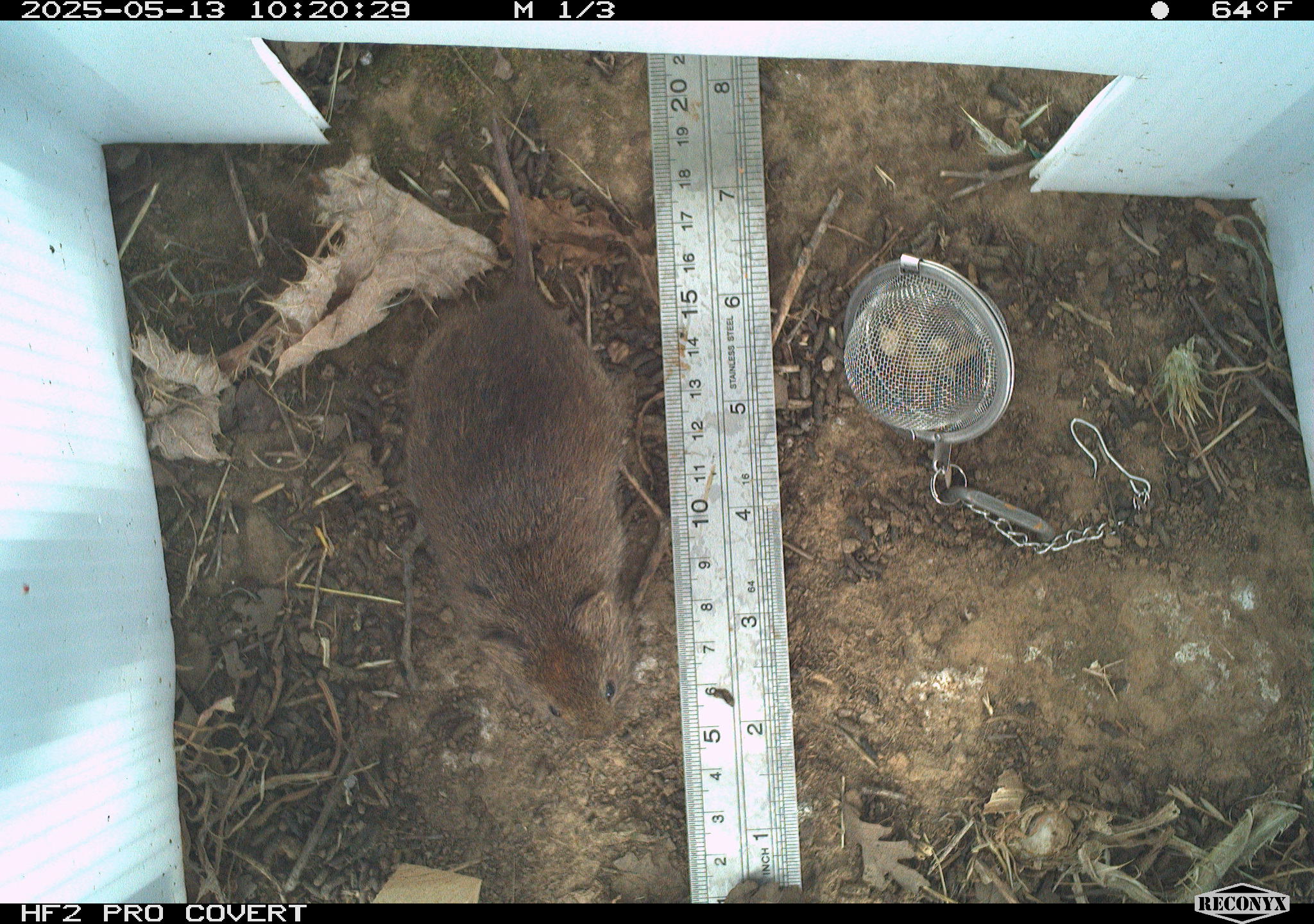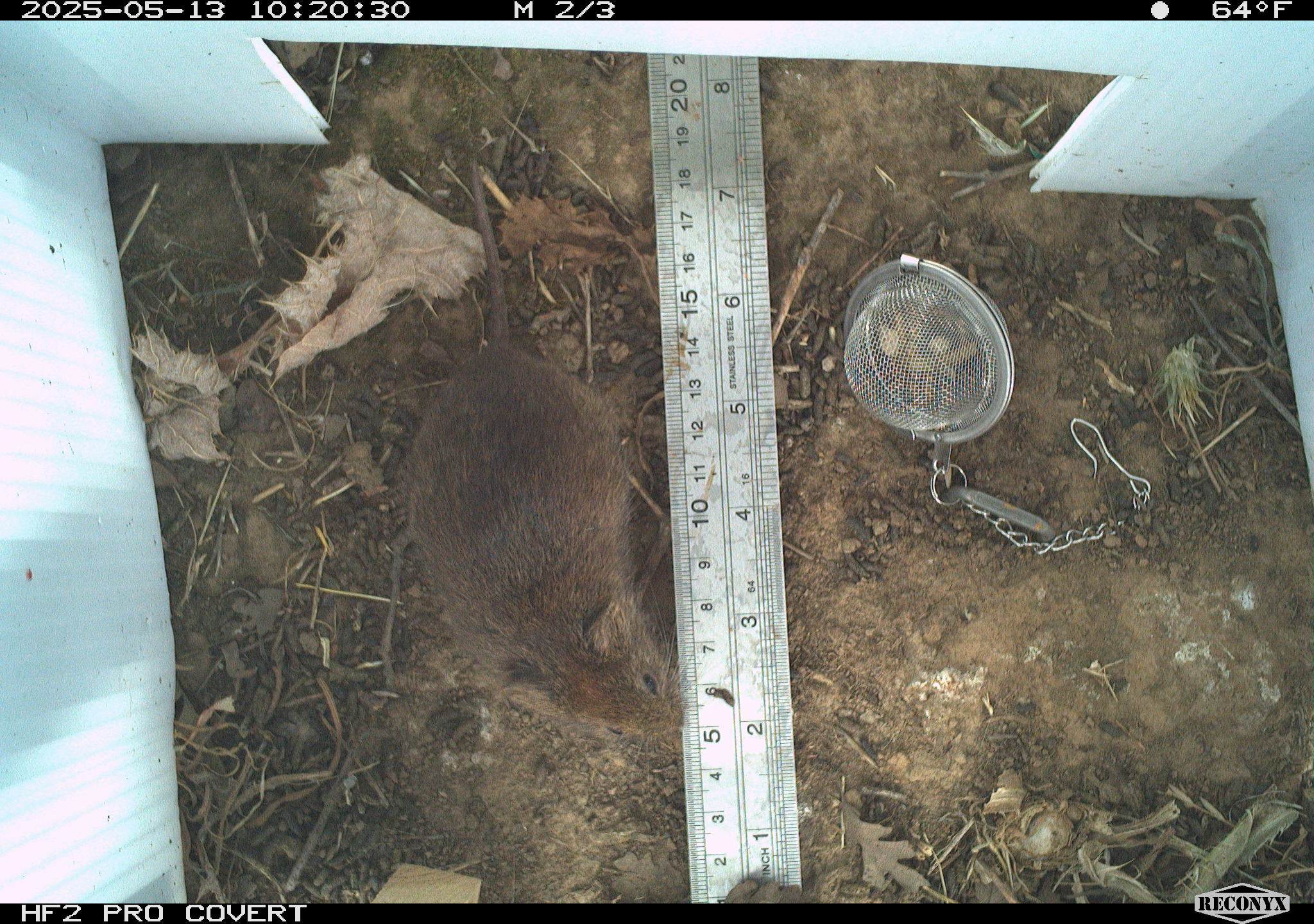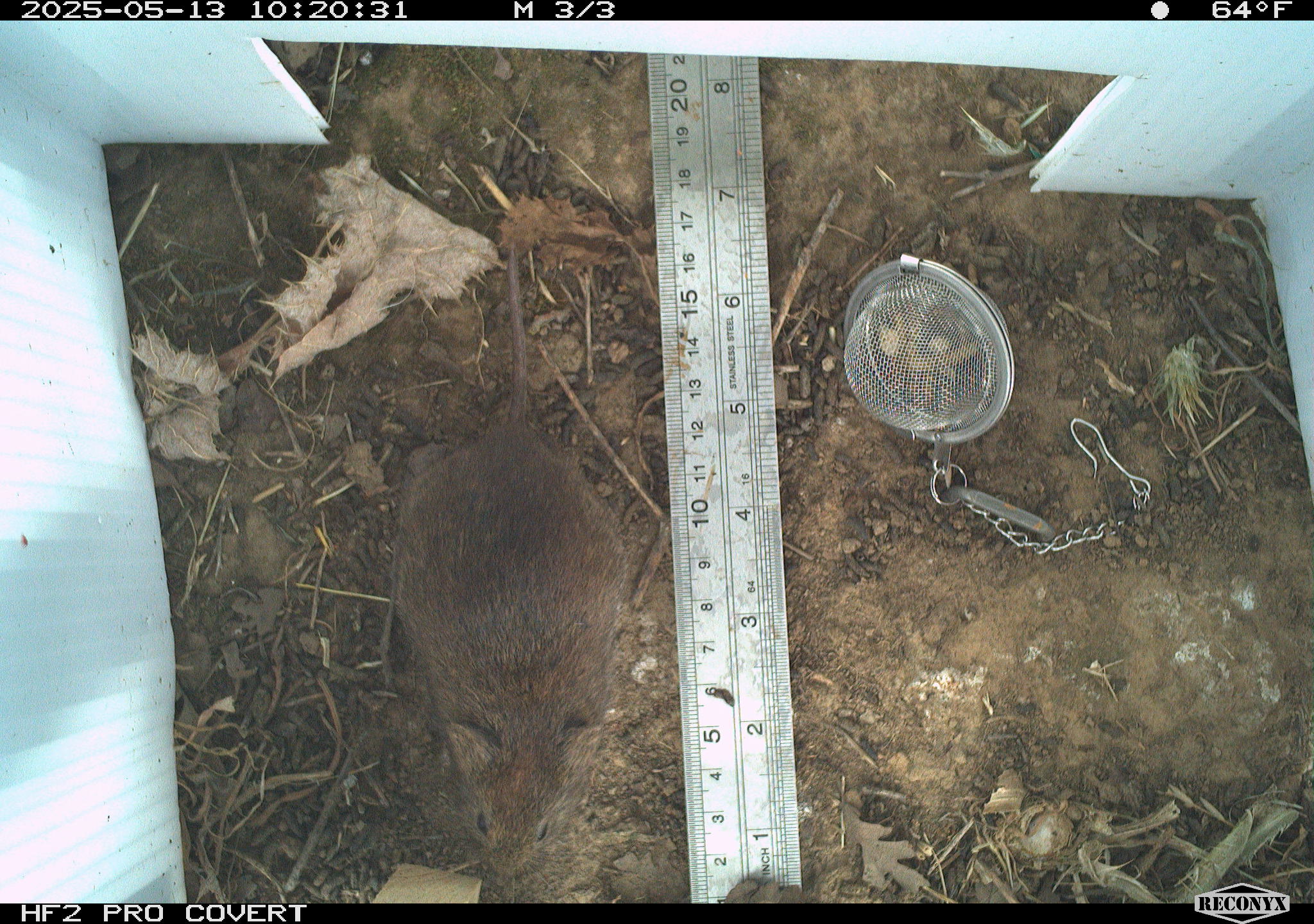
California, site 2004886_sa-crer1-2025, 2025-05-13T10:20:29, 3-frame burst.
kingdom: Animalia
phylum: Chordata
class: Mammalia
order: Rodentia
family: Cricetidae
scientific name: Arvicolinae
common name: voles, lemmings, and muskrats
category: arvicolinae subfamily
Arvicolinae subfamily (voles, lemmings, and muskrats) (Arvicolinae).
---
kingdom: Animalia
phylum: Chordata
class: Mammalia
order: Rodentia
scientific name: Rodentia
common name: rodent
Rodent (Rodentia).